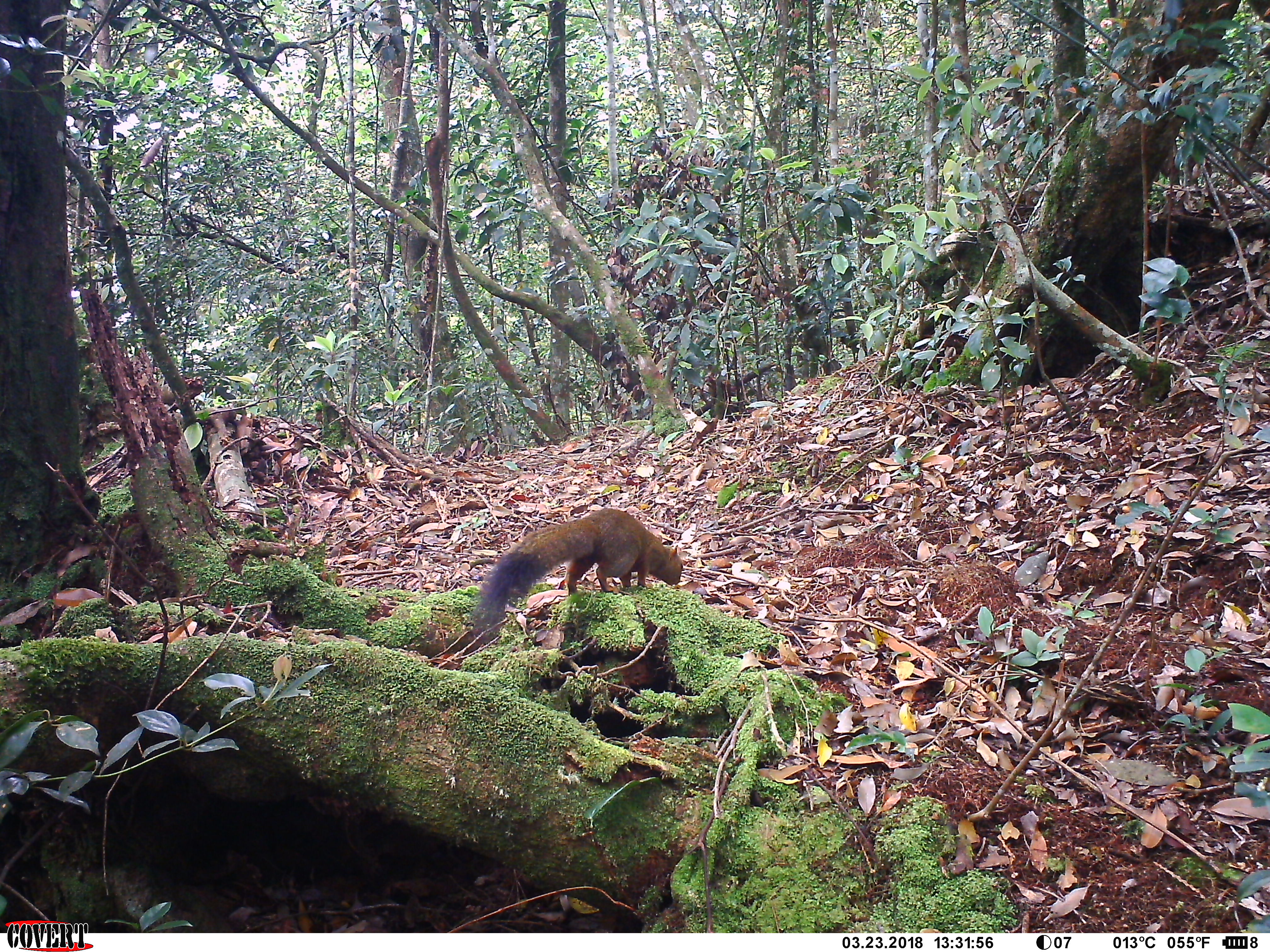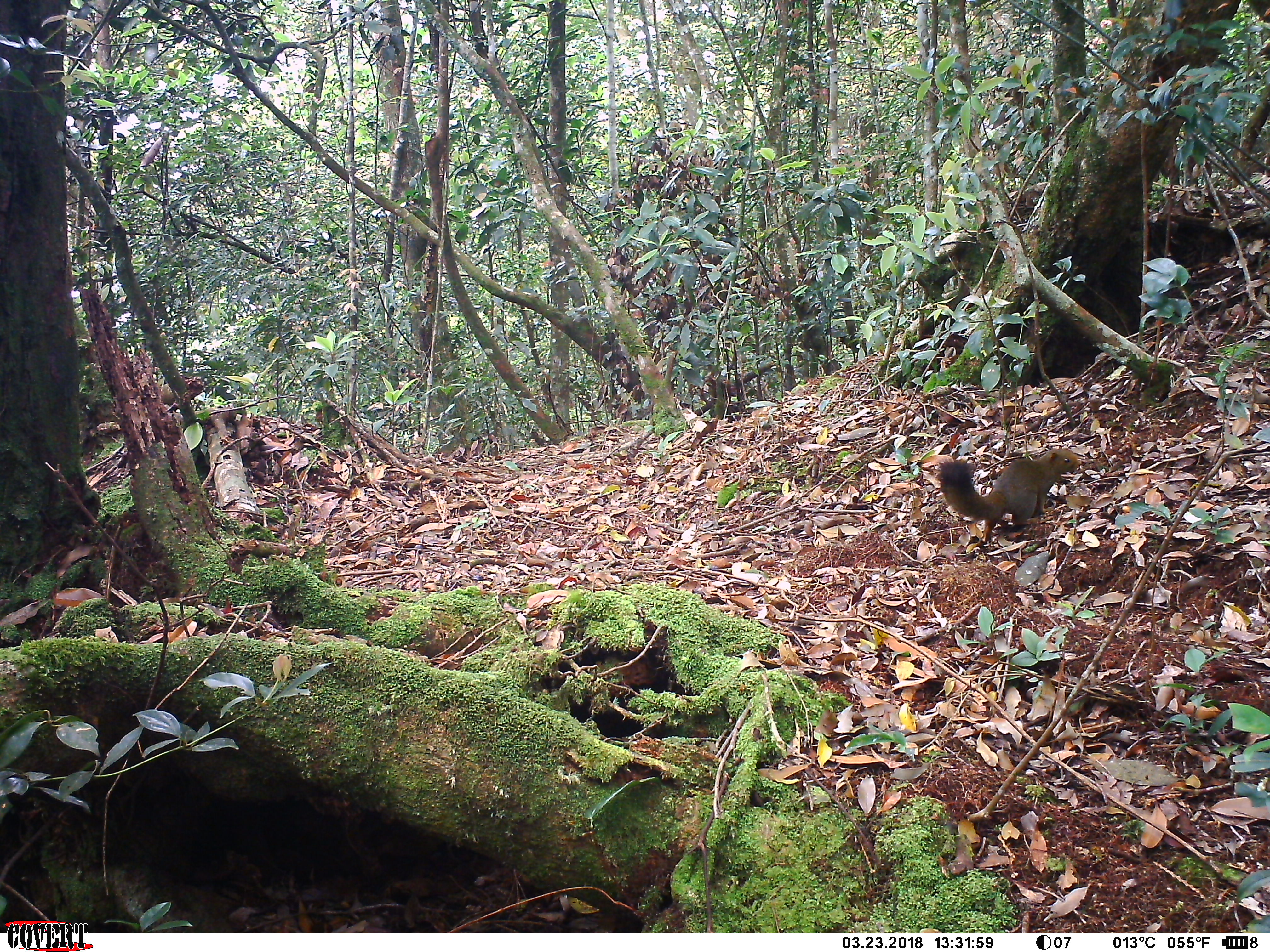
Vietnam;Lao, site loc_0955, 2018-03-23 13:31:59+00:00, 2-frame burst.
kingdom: Animalia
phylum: Chordata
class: Mammalia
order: Rodentia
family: Sciuridae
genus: Sciurus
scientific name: Sciurus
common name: squirrel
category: unidentified squirrel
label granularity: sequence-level